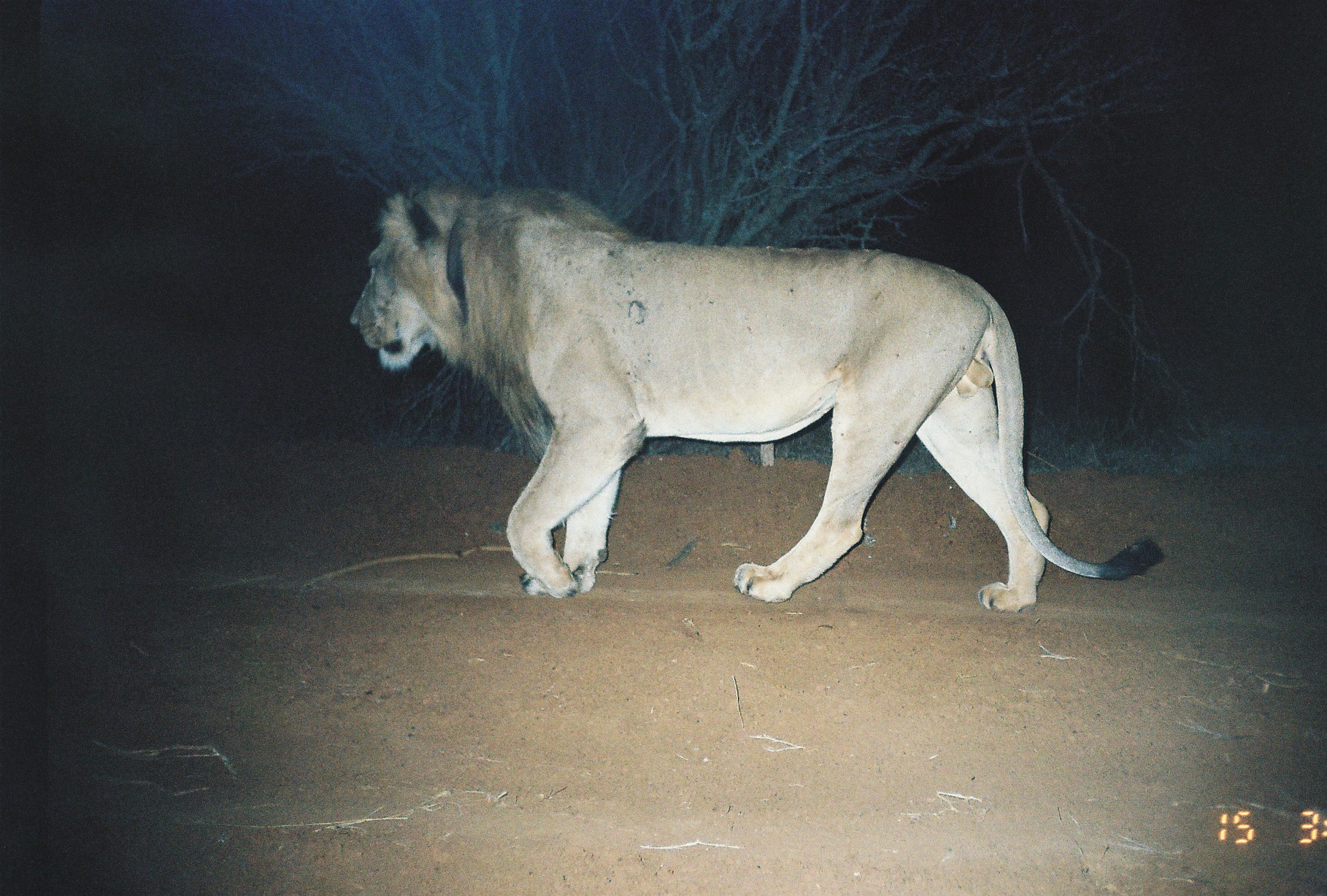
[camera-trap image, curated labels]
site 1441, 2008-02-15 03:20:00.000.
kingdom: Animalia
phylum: Chordata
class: Mammalia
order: Carnivora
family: Felidae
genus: Panthera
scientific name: Panthera leo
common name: lion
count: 1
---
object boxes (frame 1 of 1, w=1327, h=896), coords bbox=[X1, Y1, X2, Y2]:
panthera leo: bbox=[351, 179, 1167, 612]